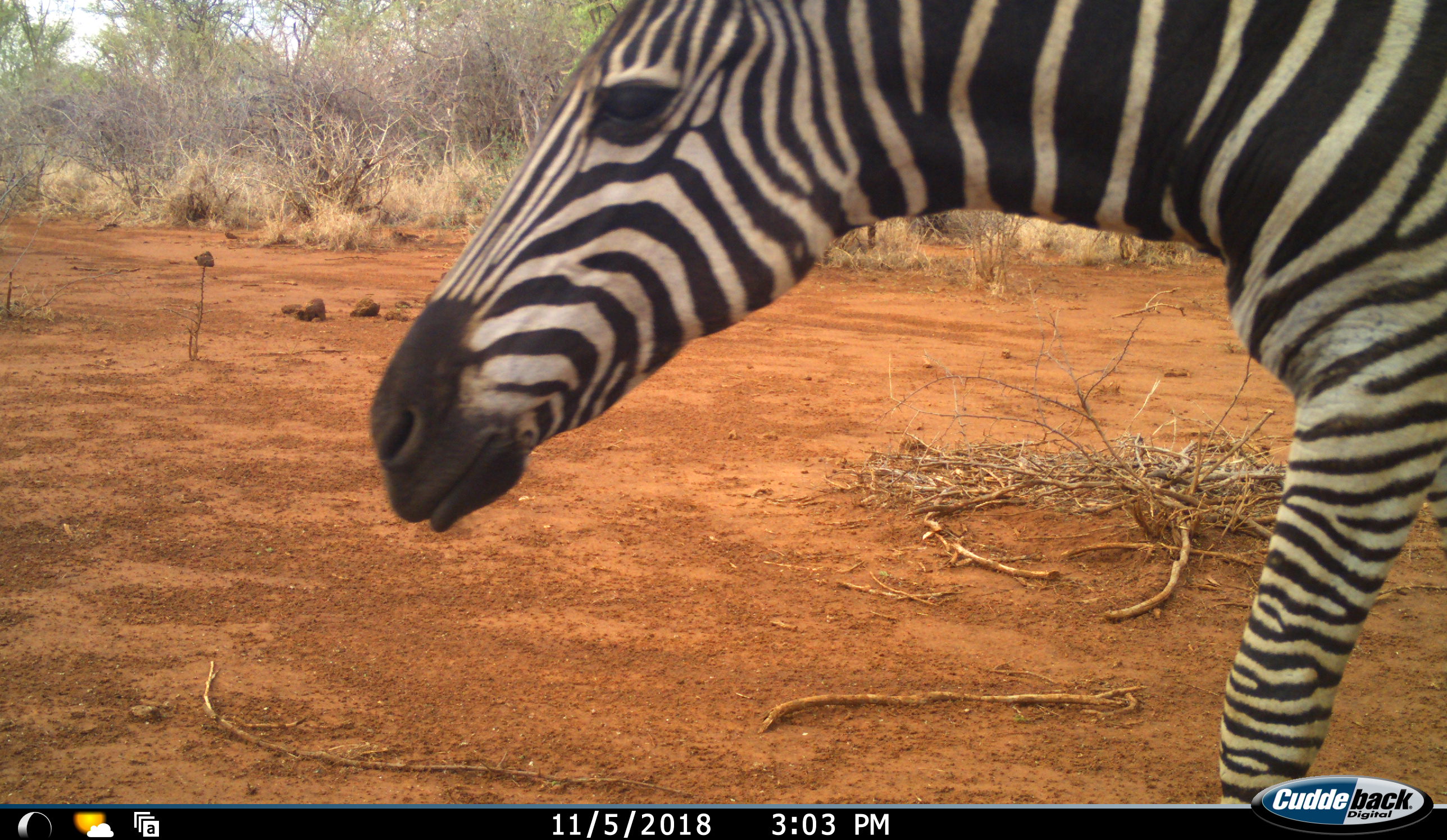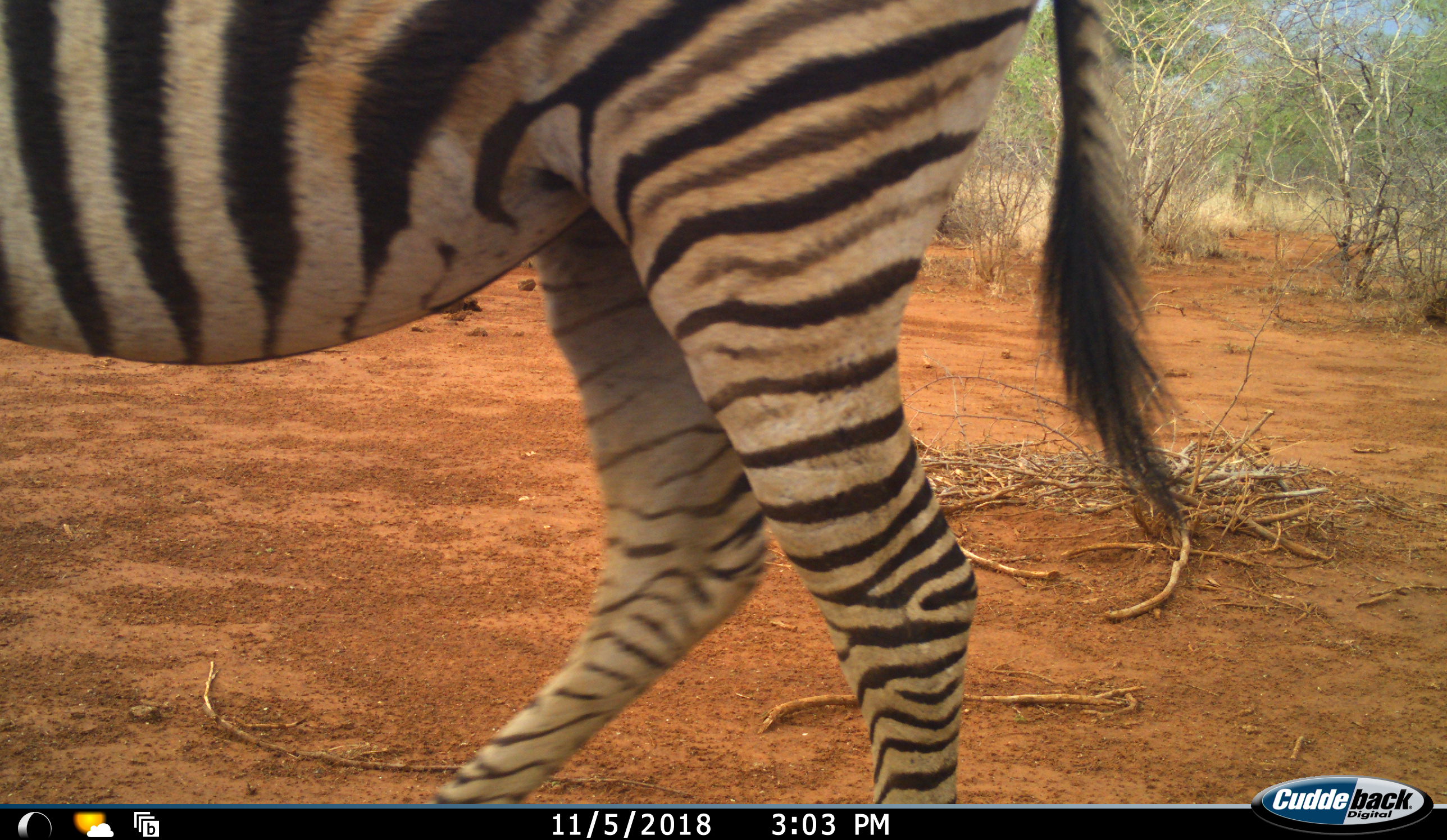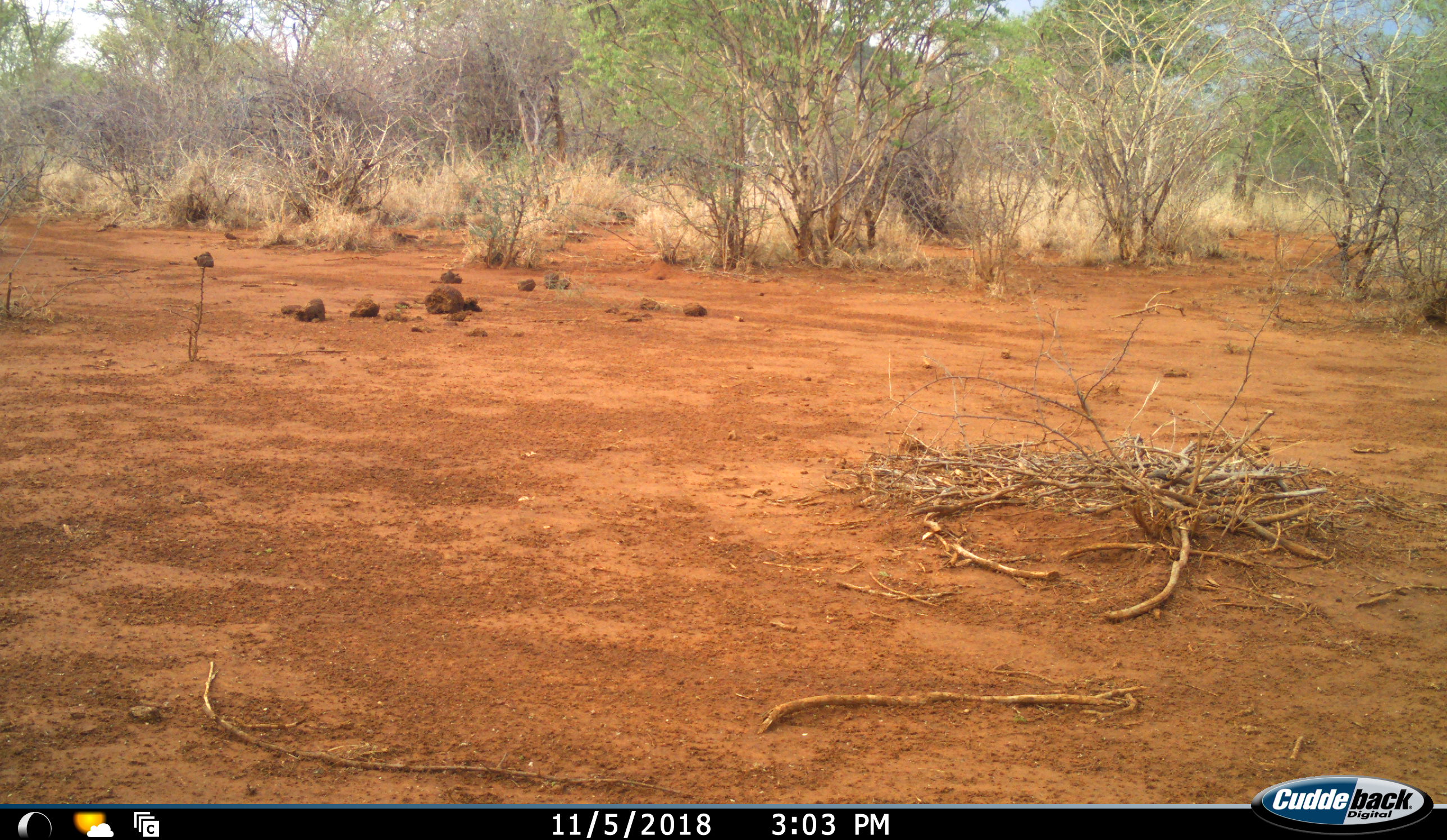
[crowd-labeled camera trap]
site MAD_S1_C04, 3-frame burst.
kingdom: Animalia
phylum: Chordata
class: Mammalia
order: Perissodactyla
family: Equidae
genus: Equus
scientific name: Equus quagga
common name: plains zebra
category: zebraplains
Zebraplains (plains zebra) (Equus quagga), count 1. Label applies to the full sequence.